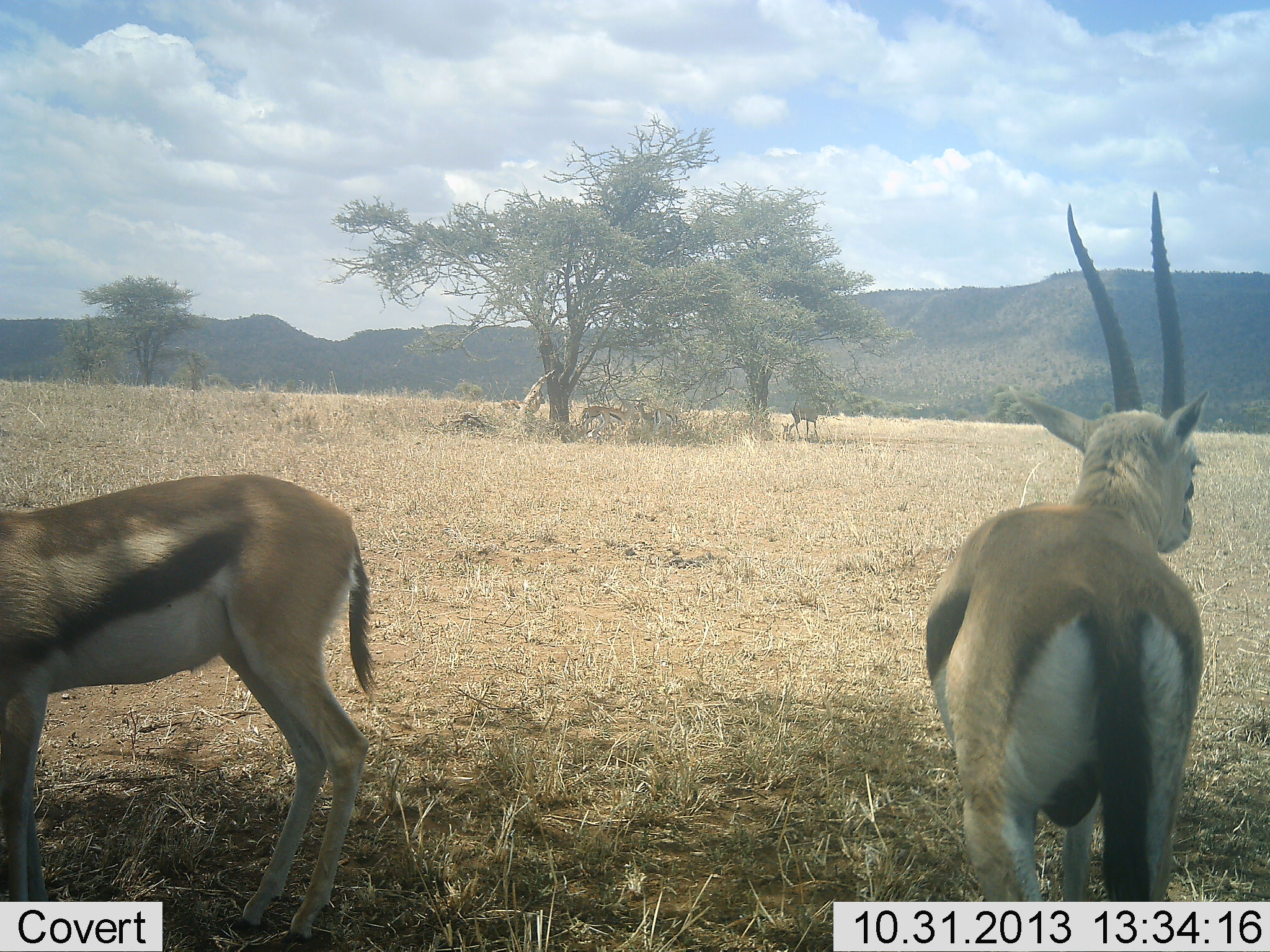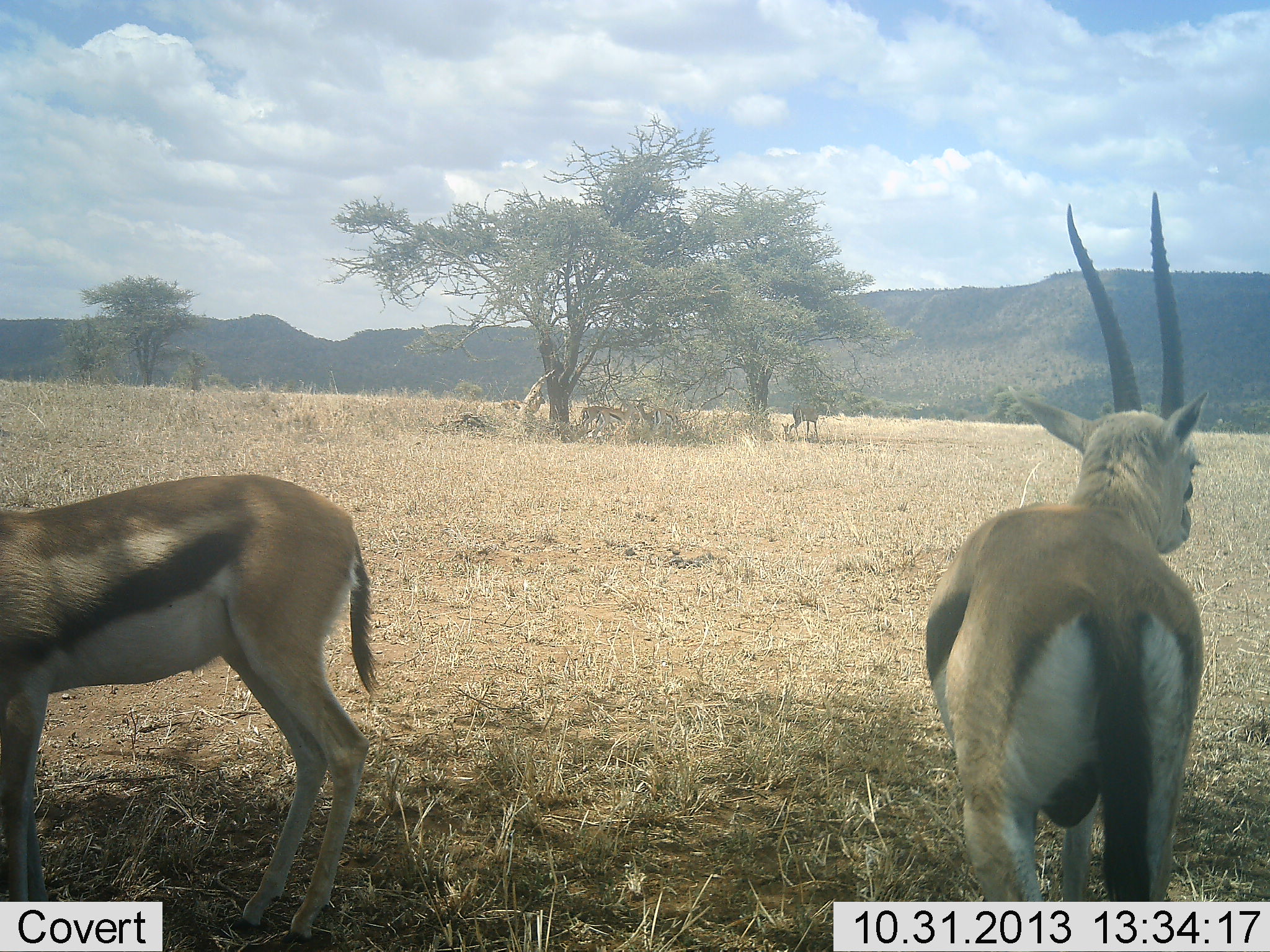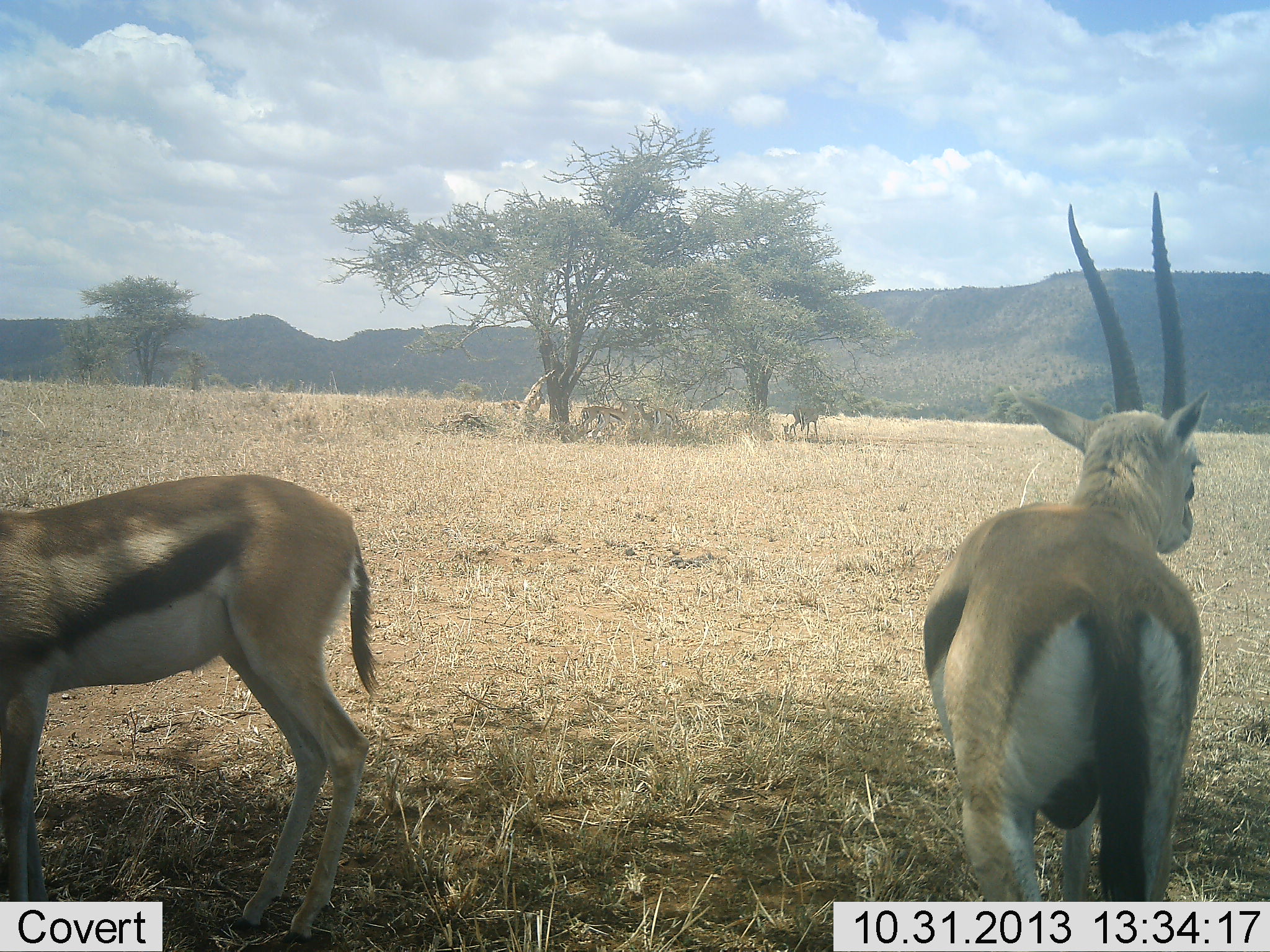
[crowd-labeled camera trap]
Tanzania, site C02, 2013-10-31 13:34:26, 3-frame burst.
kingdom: Animalia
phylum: Chordata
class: Mammalia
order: Artiodactyla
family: Bovidae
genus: Eudorcas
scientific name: Eudorcas thomsonii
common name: thomson's gazelle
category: gazellethomsons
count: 5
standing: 100%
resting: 30%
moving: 0%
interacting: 0%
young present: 0%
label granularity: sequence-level